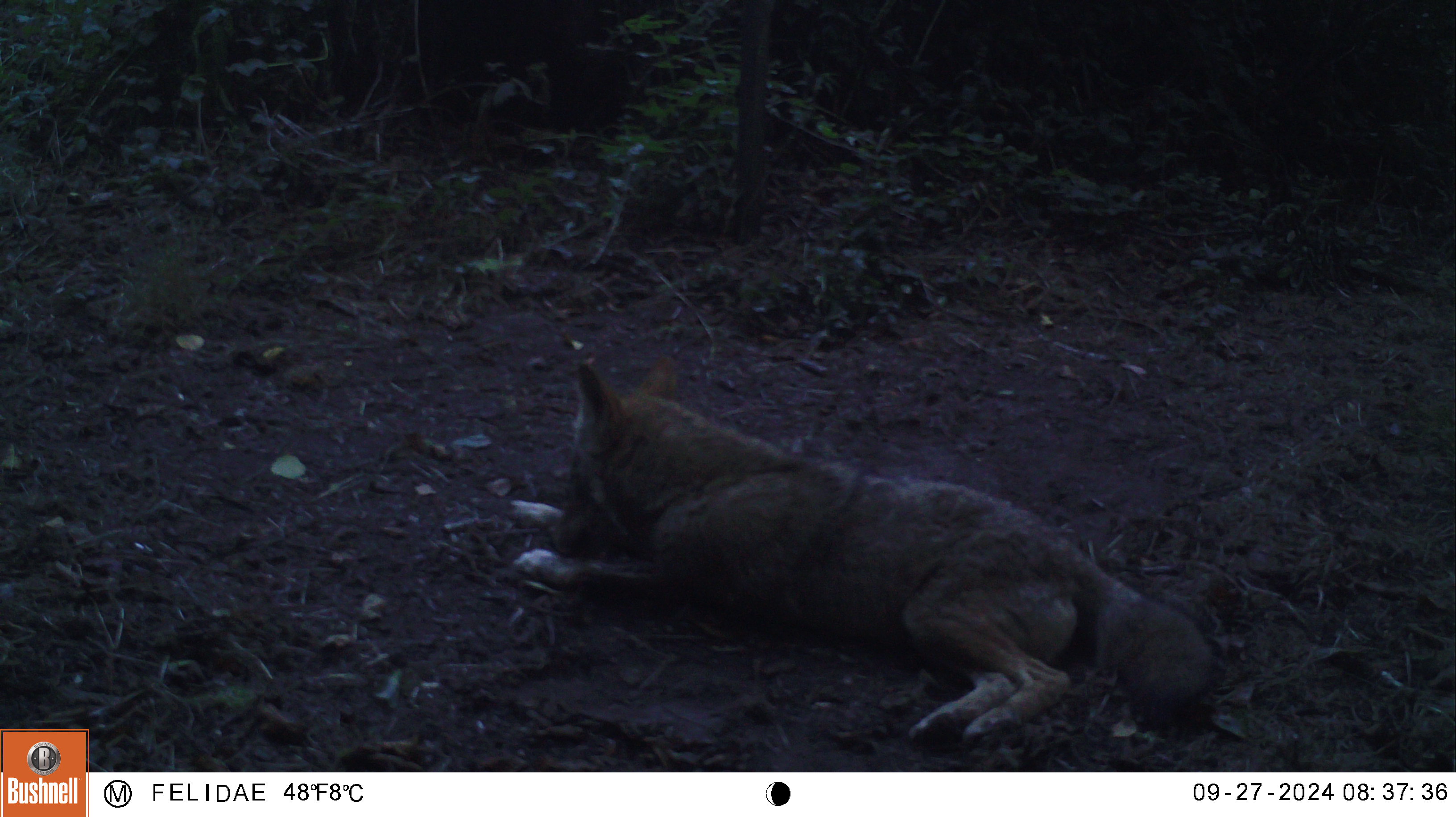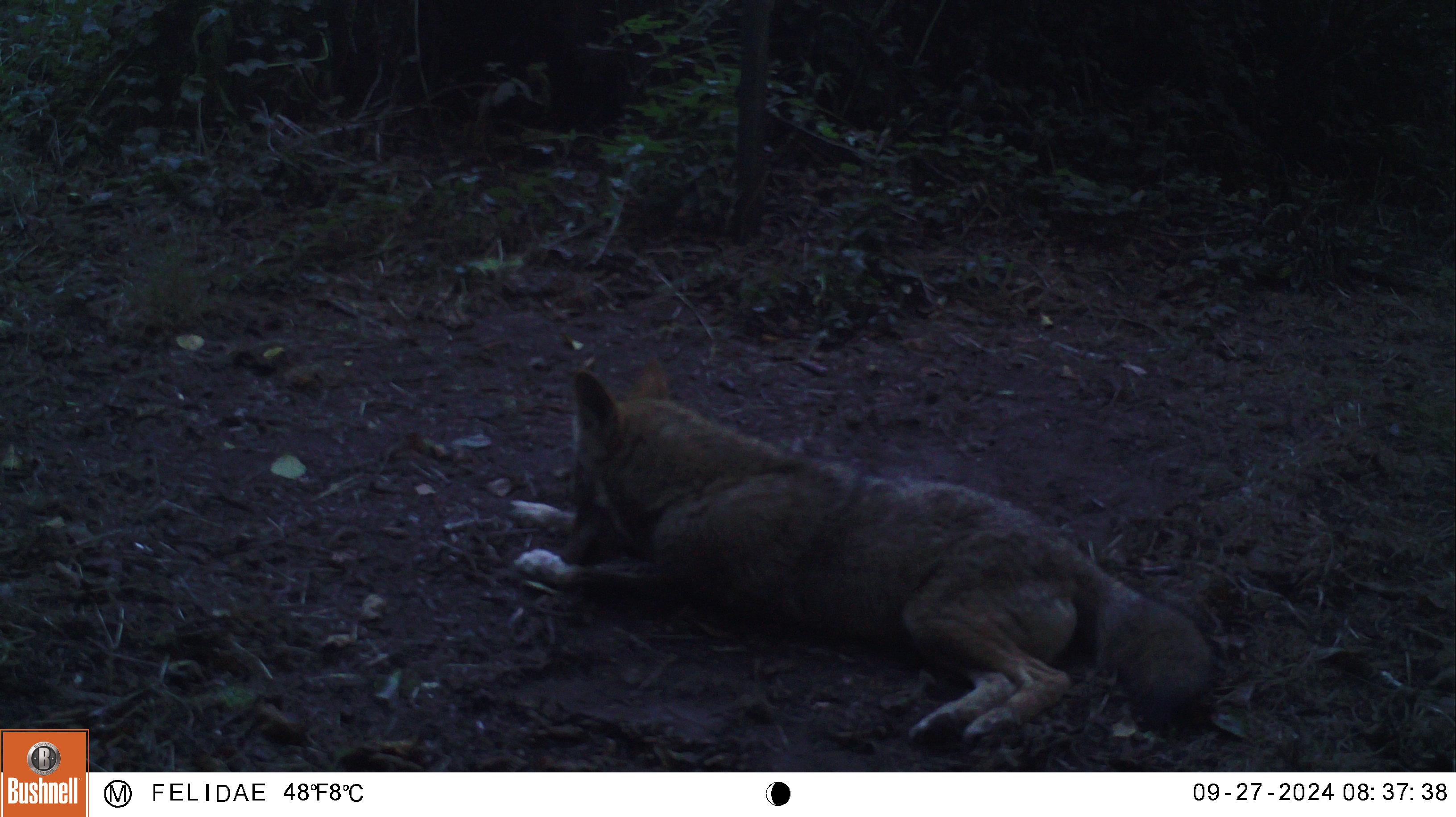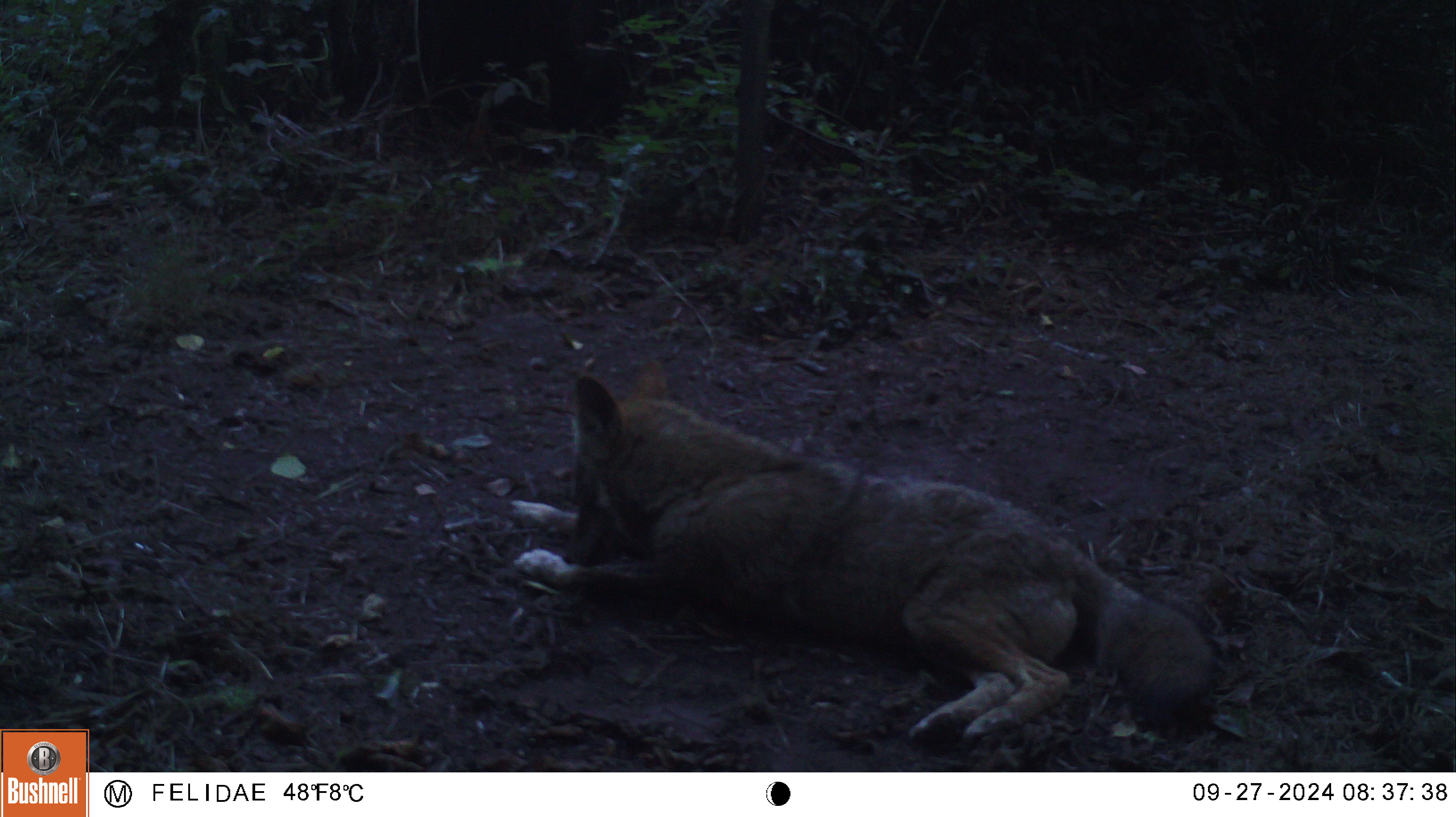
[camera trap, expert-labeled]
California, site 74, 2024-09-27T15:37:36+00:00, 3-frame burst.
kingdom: Animalia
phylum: Chordata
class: Mammalia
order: Carnivora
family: Canidae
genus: Canis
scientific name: Canis latrans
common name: coyote